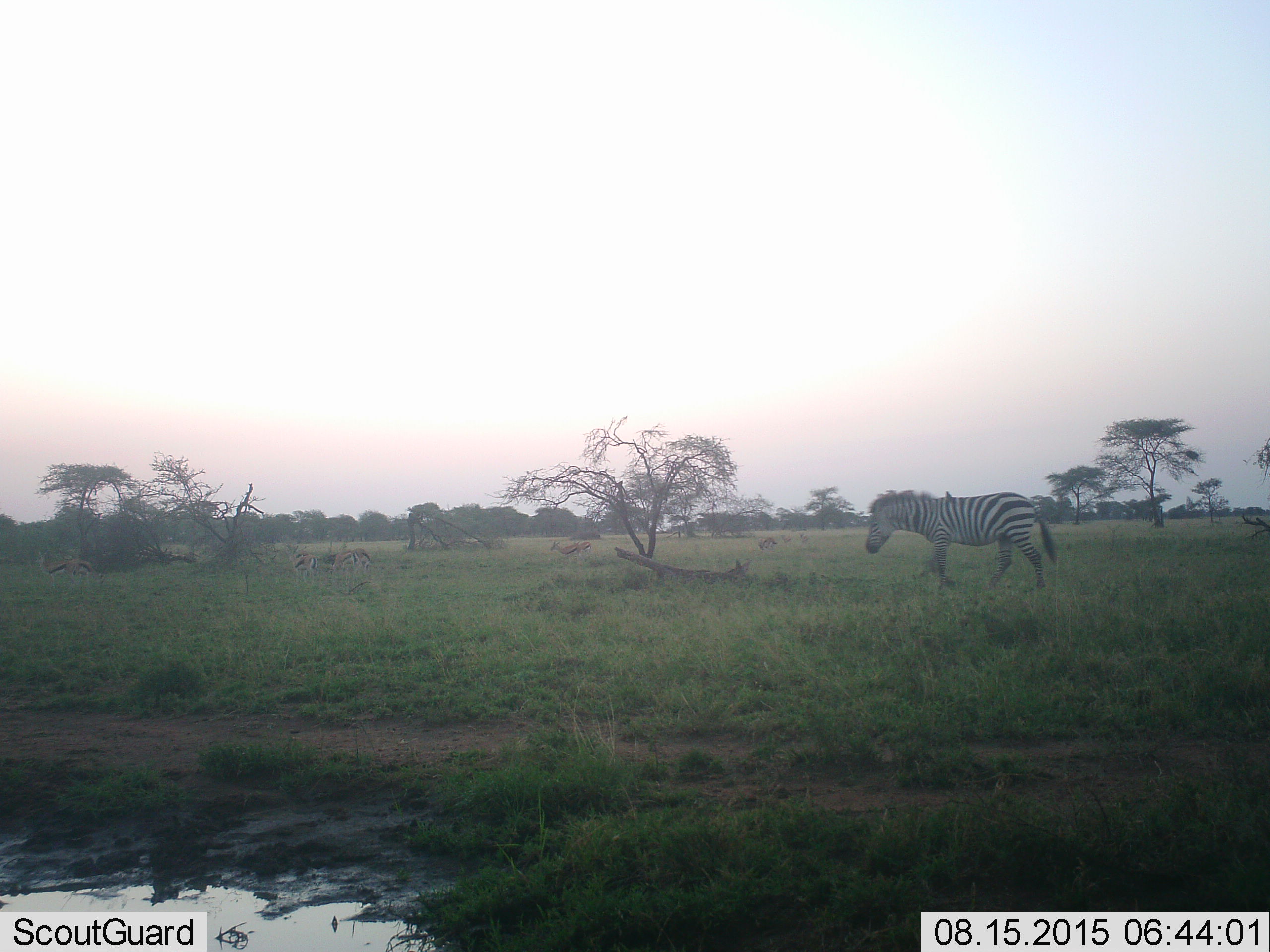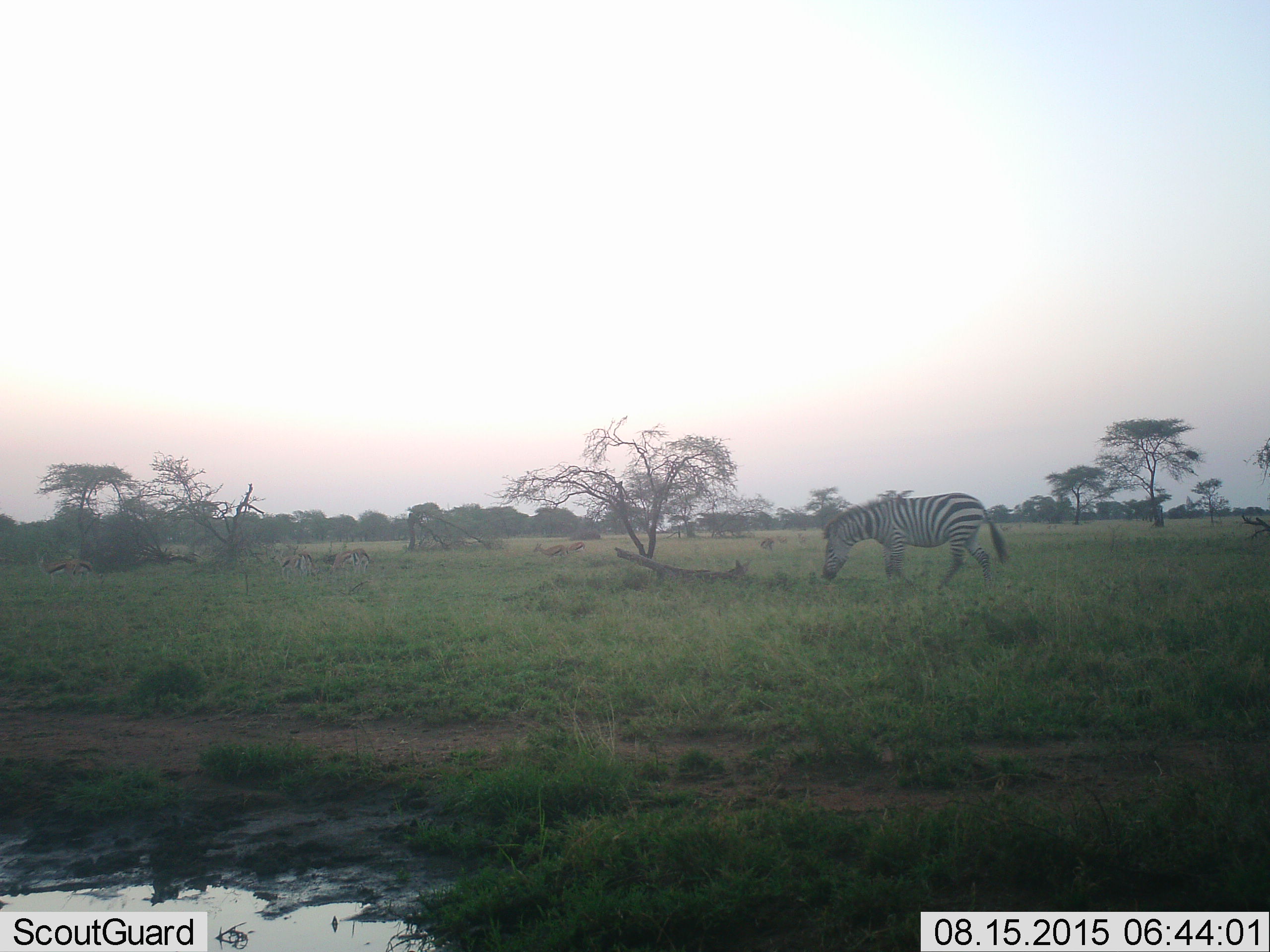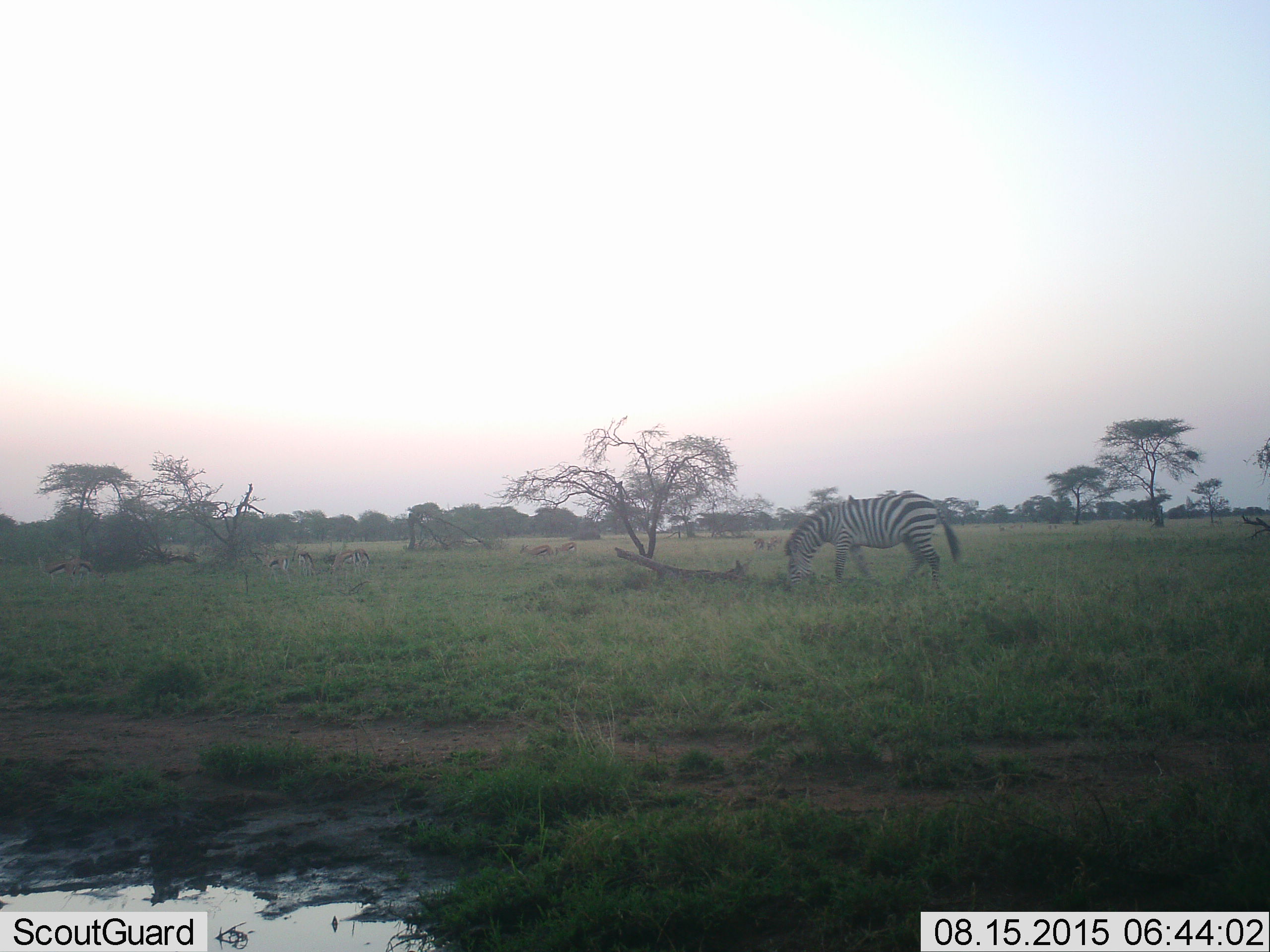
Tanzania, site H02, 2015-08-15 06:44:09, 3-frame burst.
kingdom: Animalia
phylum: Chordata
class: Mammalia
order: Artiodactyla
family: Bovidae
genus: Eudorcas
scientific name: Eudorcas thomsonii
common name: thomson's gazelle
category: gazellethomsons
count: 11-50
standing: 60%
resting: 10%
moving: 80%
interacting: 10%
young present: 10%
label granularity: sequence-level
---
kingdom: Animalia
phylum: Chordata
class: Mammalia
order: Perissodactyla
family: Equidae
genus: Equus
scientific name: Equus quagga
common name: plains zebra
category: zebra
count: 1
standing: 15%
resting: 0%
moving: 92%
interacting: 0%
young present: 0%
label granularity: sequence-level